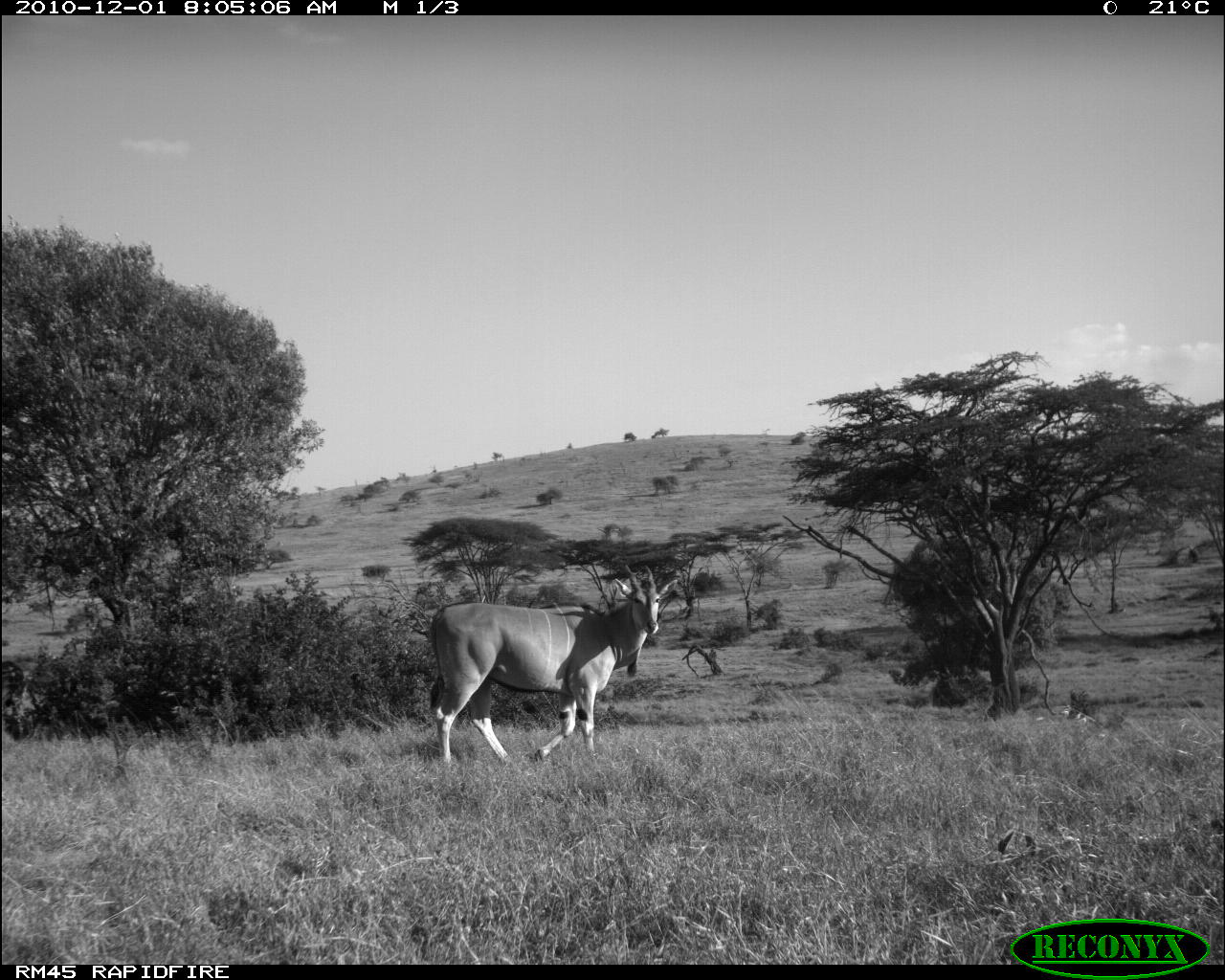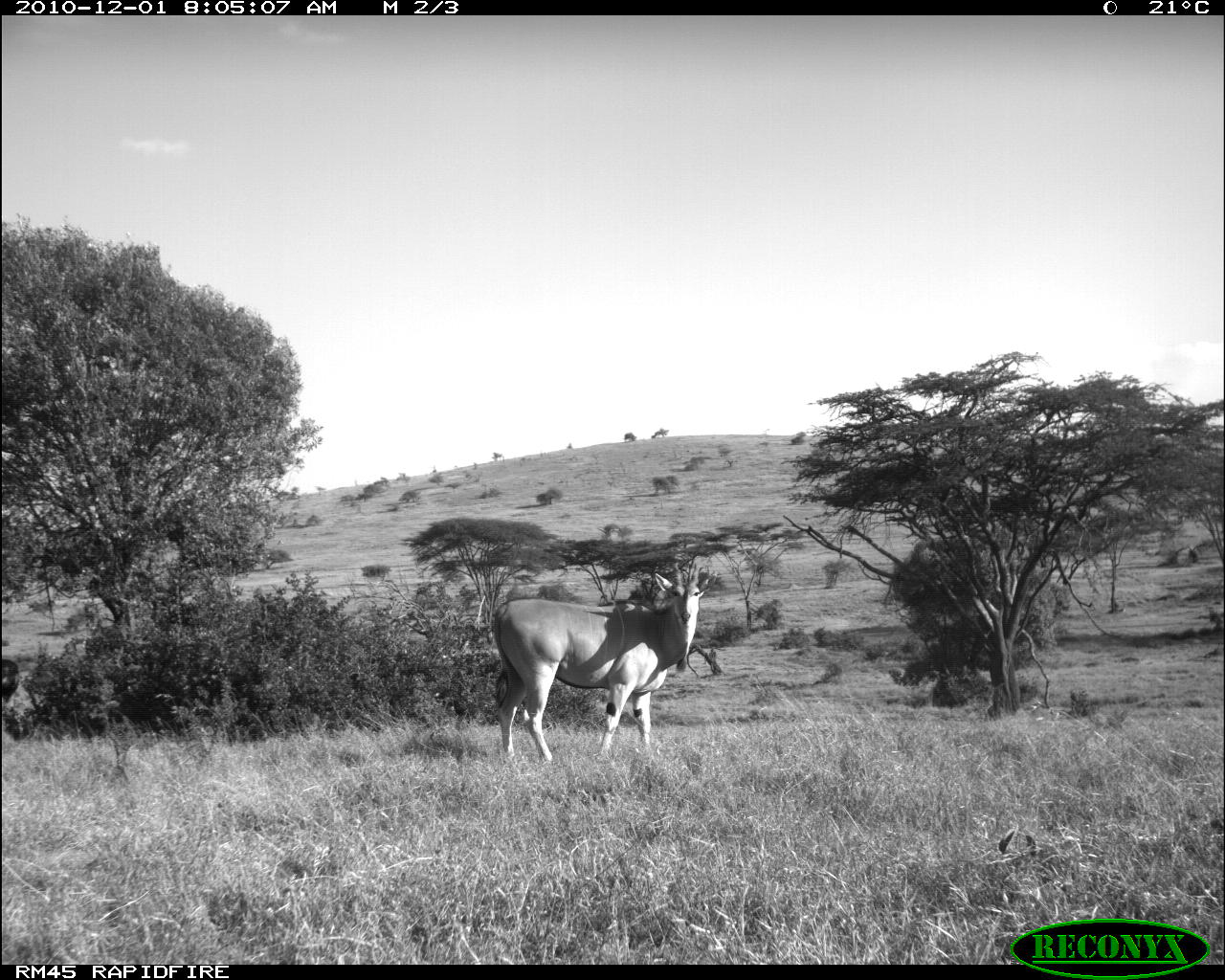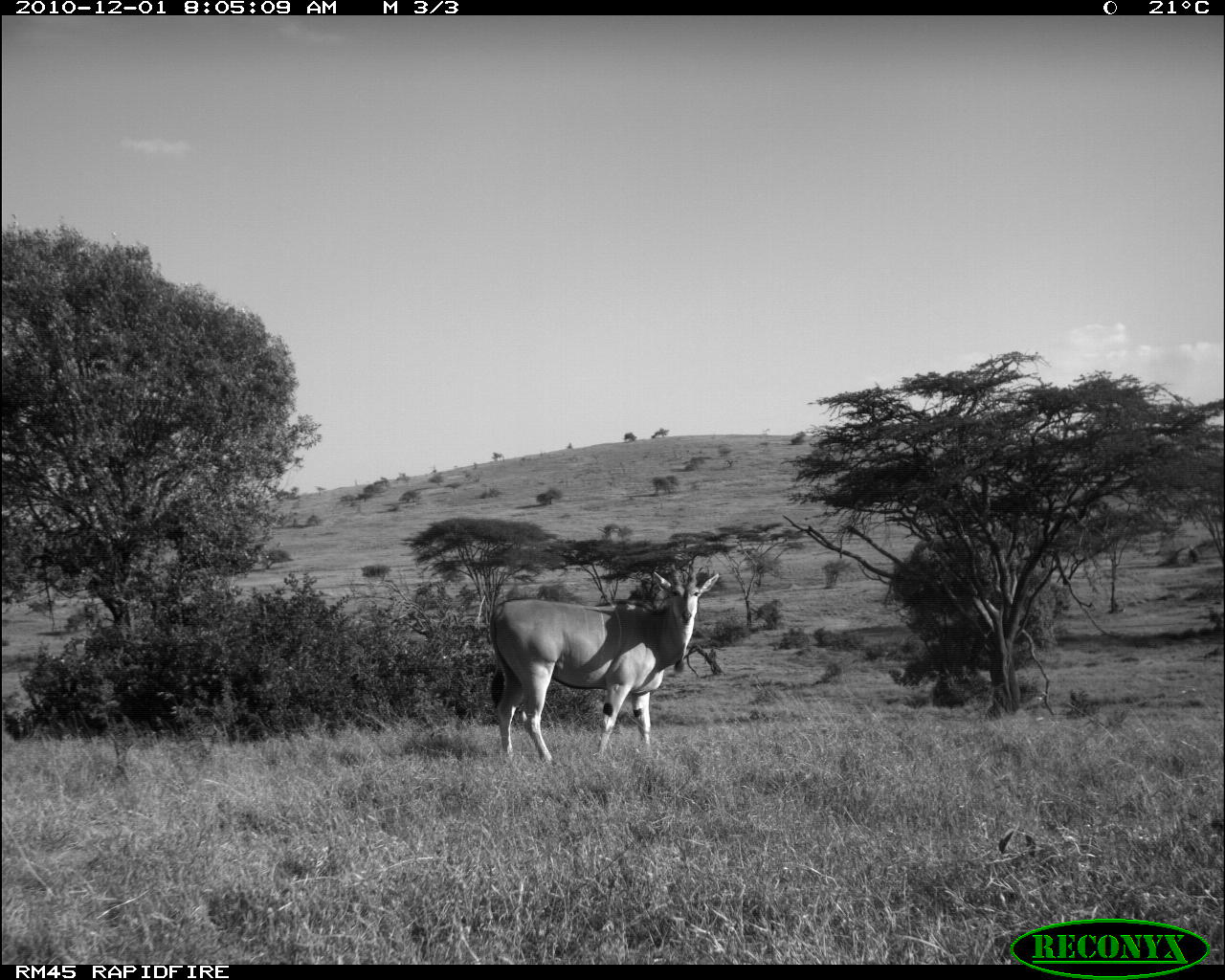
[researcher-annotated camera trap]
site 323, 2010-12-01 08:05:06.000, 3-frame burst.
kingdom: Animalia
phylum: Chordata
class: Mammalia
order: Artiodactyla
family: Bovidae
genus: Tragelaphus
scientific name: Tragelaphus oryx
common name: eland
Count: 1.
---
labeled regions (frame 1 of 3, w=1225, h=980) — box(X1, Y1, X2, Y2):
tragelaphus oryx: box(427, 562, 677, 764)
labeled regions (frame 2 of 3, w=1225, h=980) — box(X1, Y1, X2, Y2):
tragelaphus oryx: box(490, 560, 716, 764); box(0, 660, 20, 712)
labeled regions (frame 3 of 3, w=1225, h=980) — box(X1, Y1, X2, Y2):
tragelaphus oryx: box(490, 558, 716, 764)